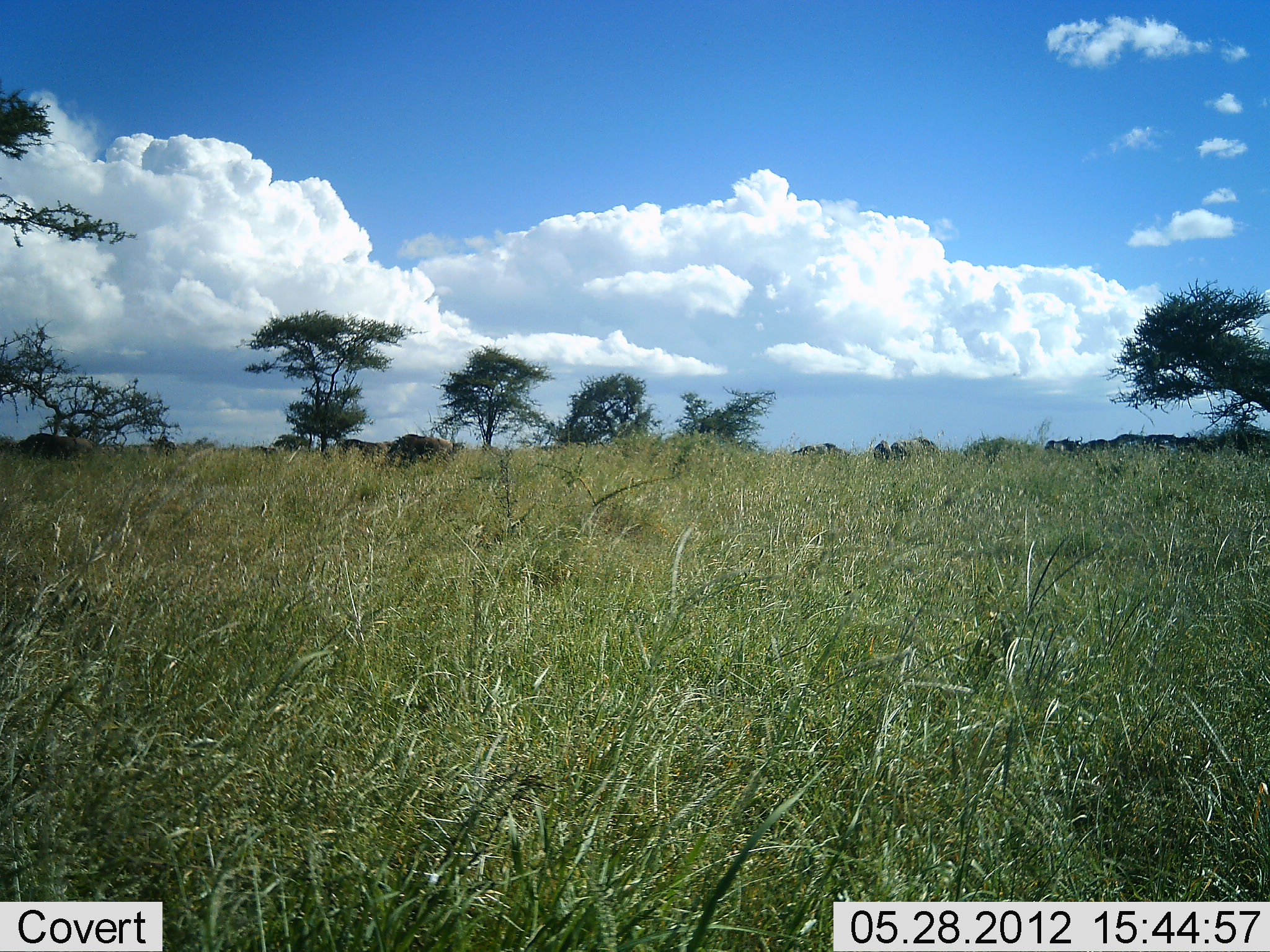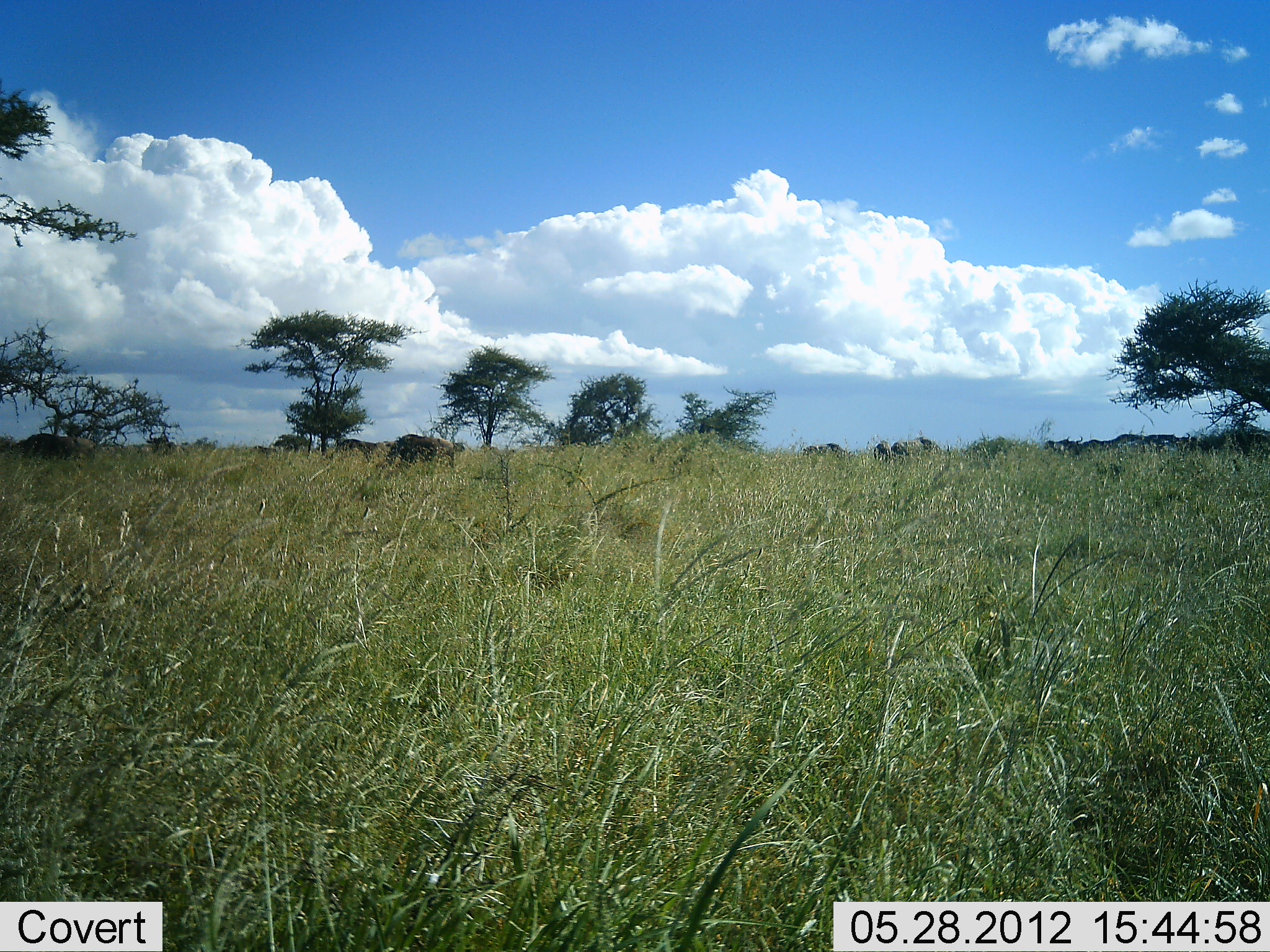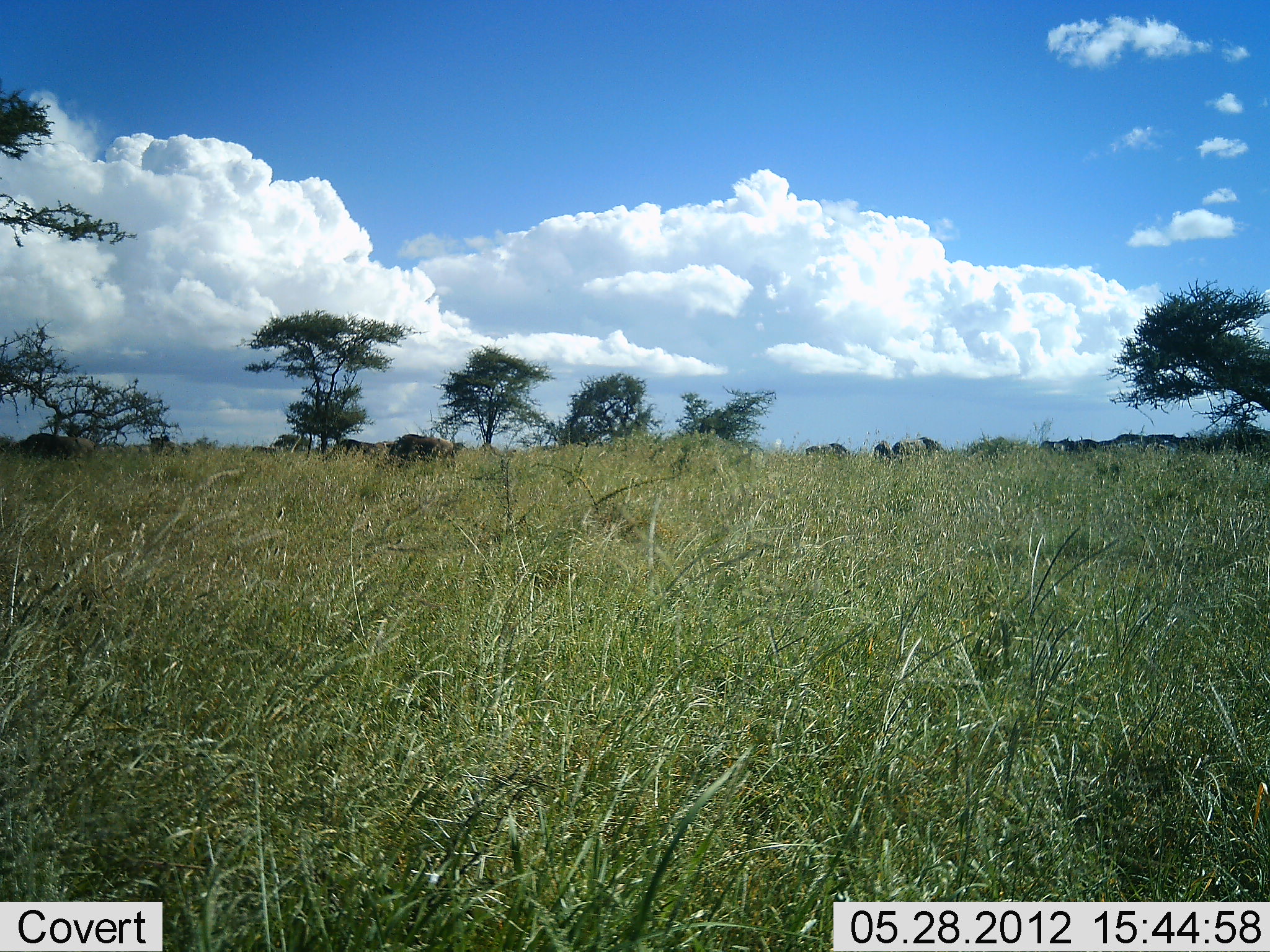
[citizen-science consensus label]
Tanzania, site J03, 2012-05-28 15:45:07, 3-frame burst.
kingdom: Animalia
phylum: Chordata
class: Mammalia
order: Artiodactyla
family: Bovidae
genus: Connochaetes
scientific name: Connochaetes taurinus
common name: blue wildebeest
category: wildebeest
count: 11-50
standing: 55%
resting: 0%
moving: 18%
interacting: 0%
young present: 0%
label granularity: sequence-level